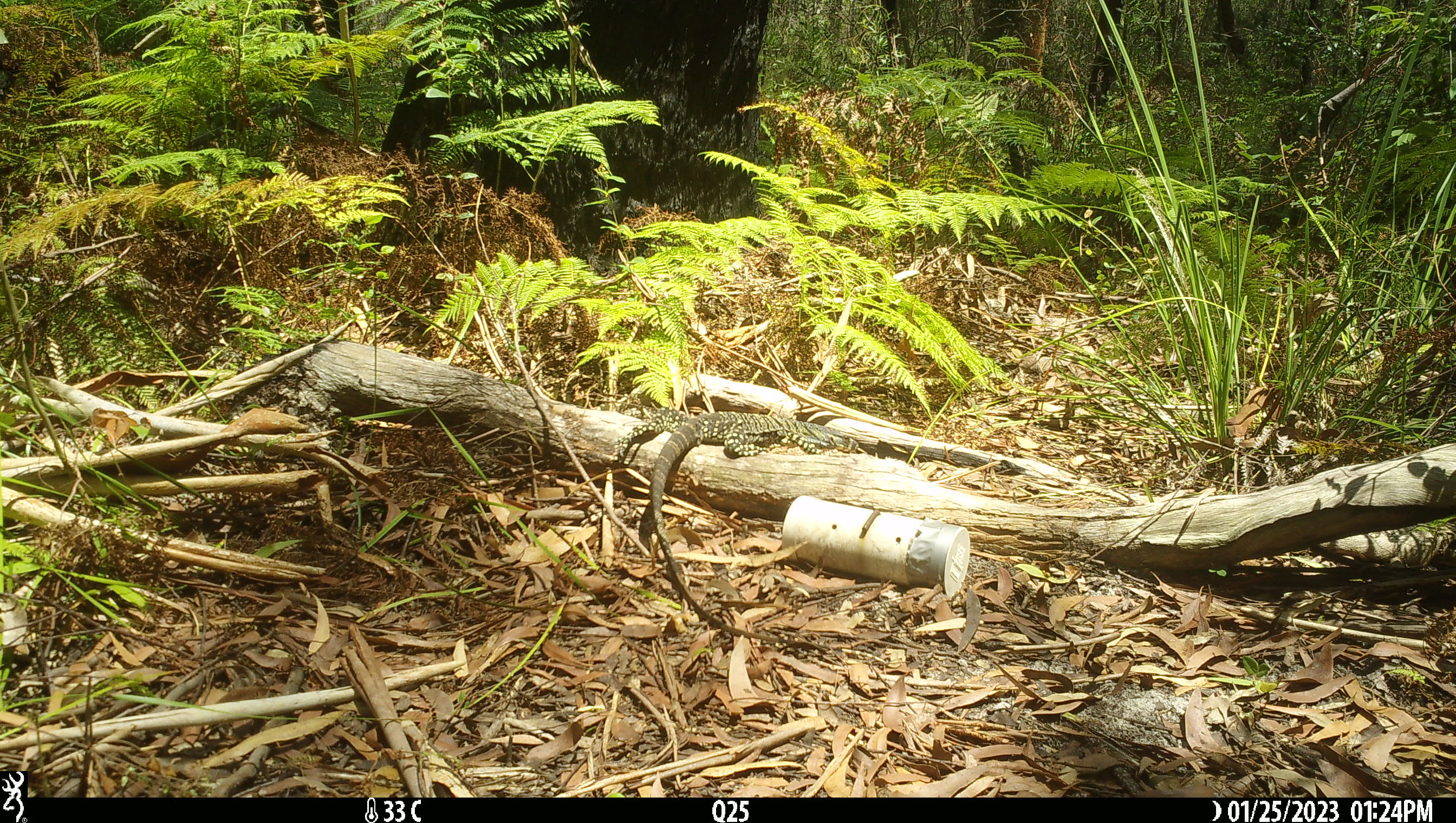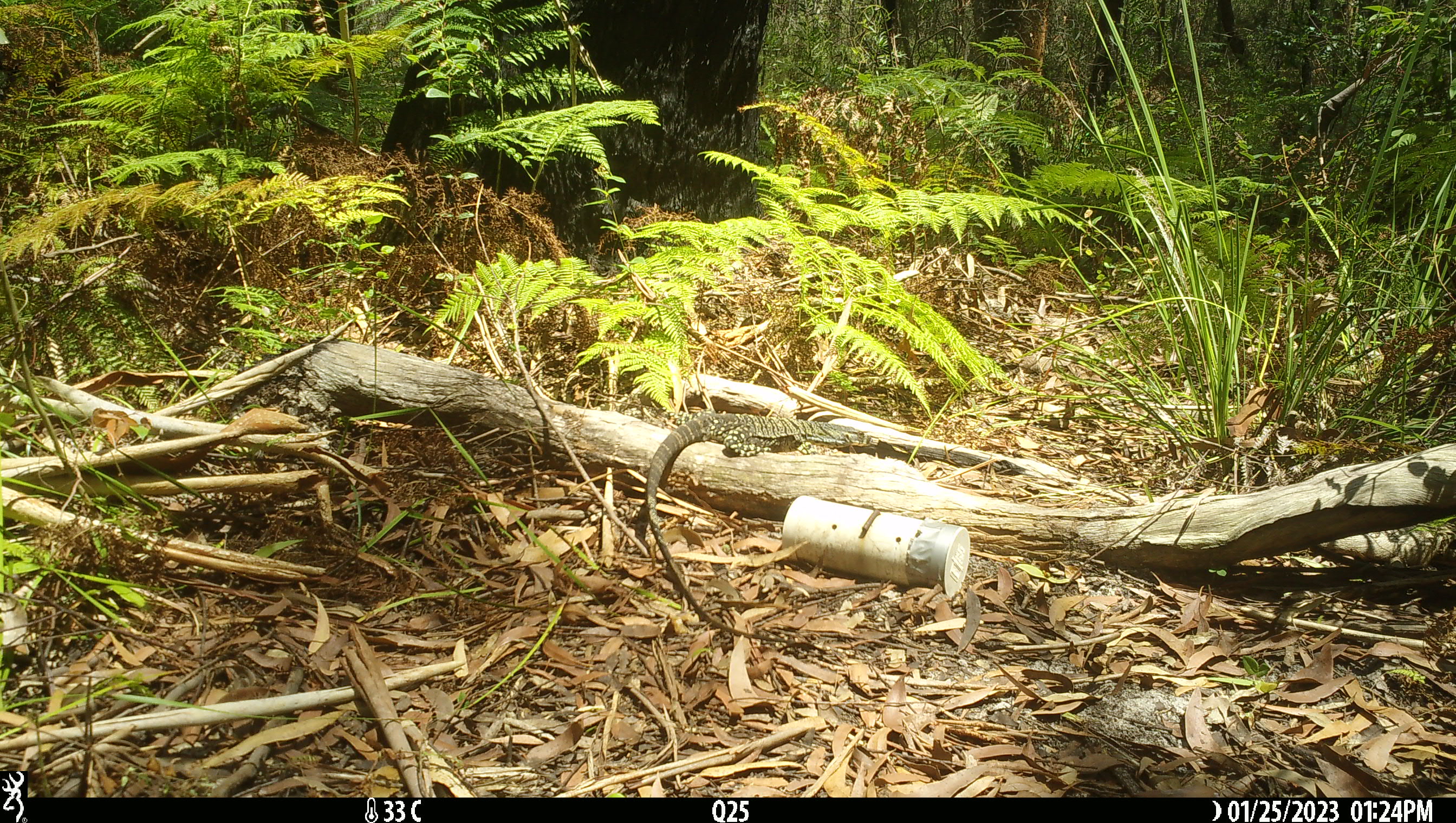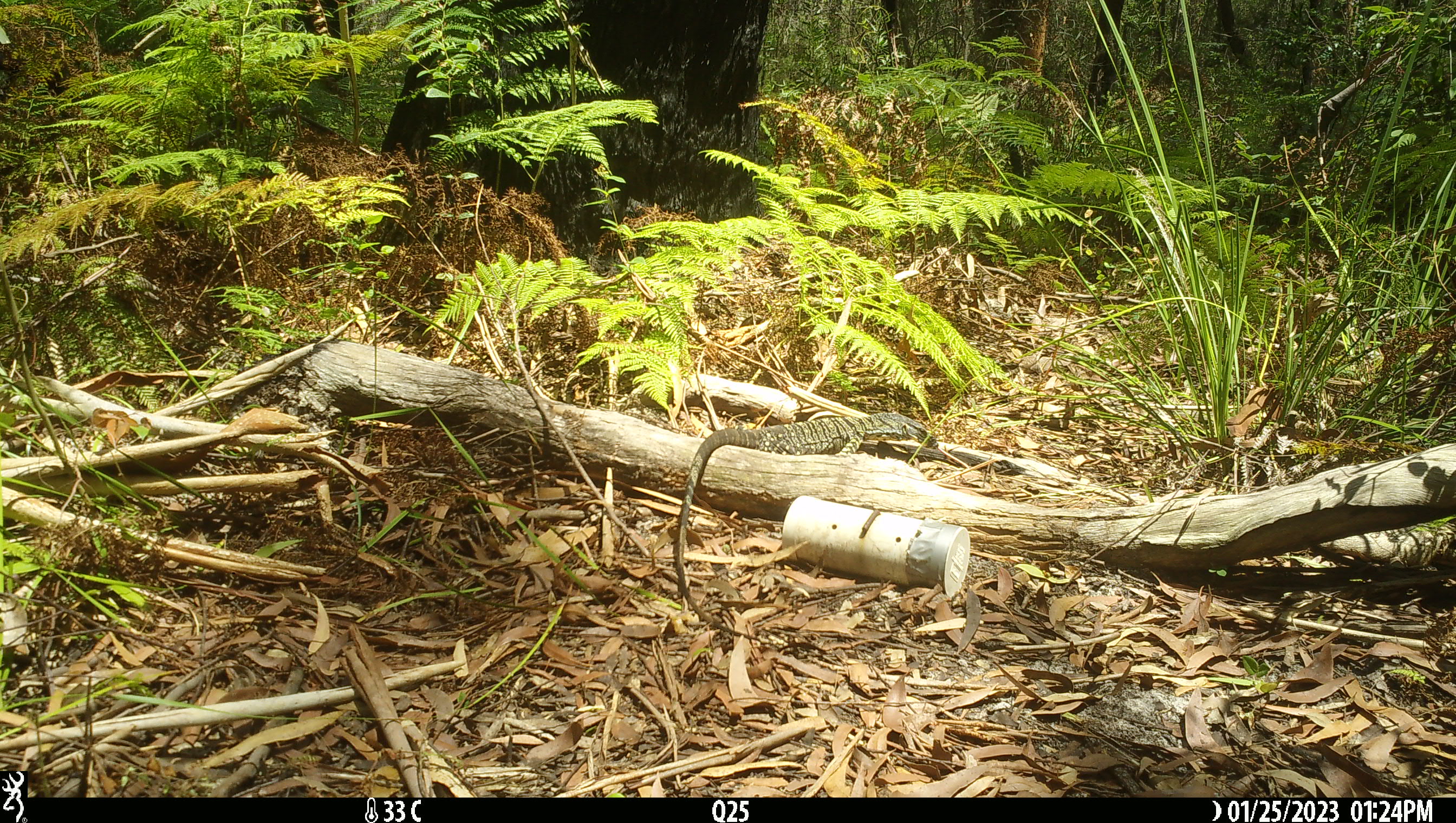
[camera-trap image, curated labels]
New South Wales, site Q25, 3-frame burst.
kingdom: Animalia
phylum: Chordata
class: Reptilia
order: Squamata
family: Varanidae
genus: Varanus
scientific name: Varanus varius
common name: lace monitor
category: goanna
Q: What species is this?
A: Goanna (lace monitor) (Varanus varius).